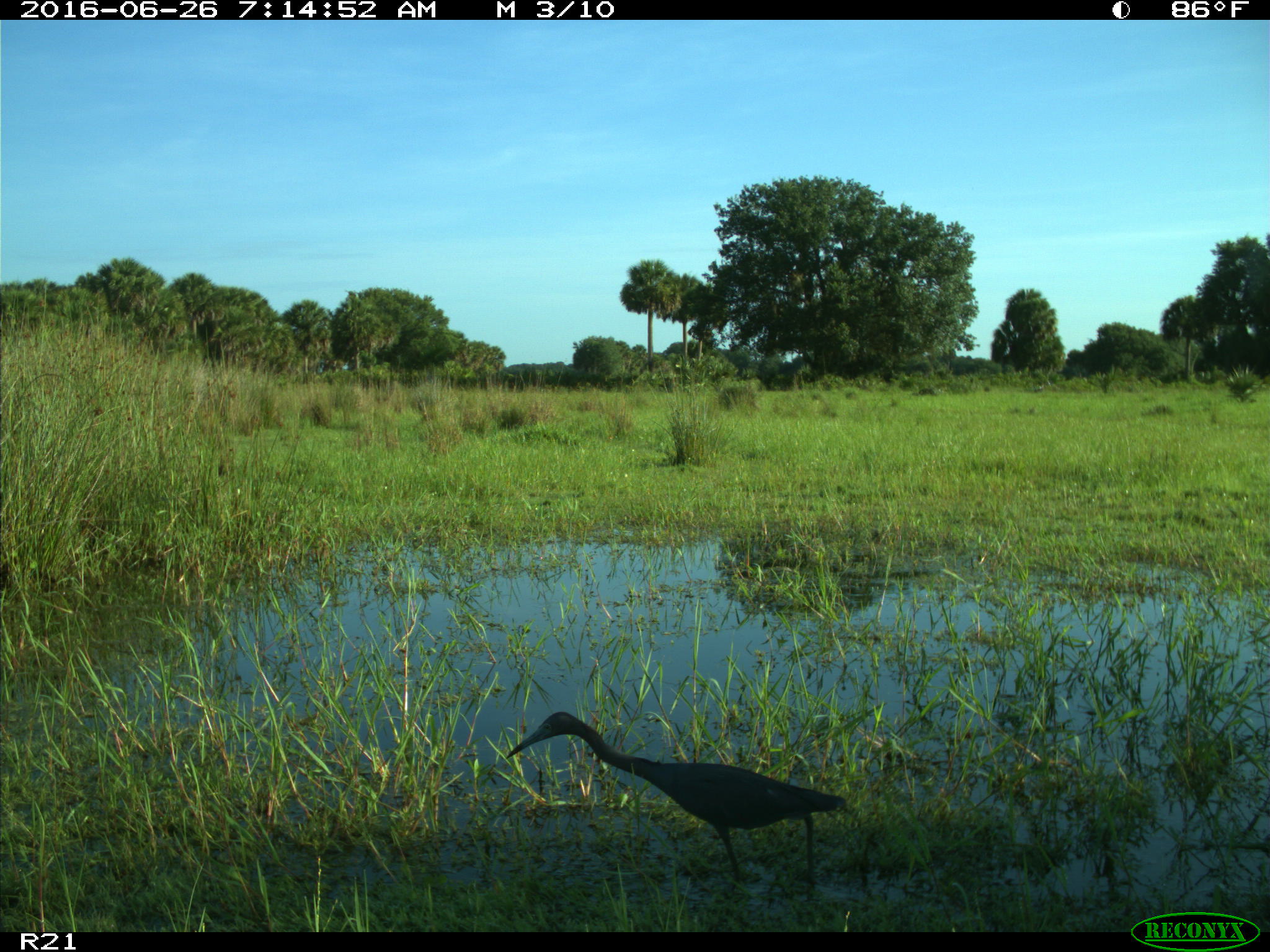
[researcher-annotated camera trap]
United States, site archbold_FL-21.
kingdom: Animalia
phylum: Chordata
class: Aves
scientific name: Aves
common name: birds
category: unidentified bird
Unidentified bird (birds) (Aves).